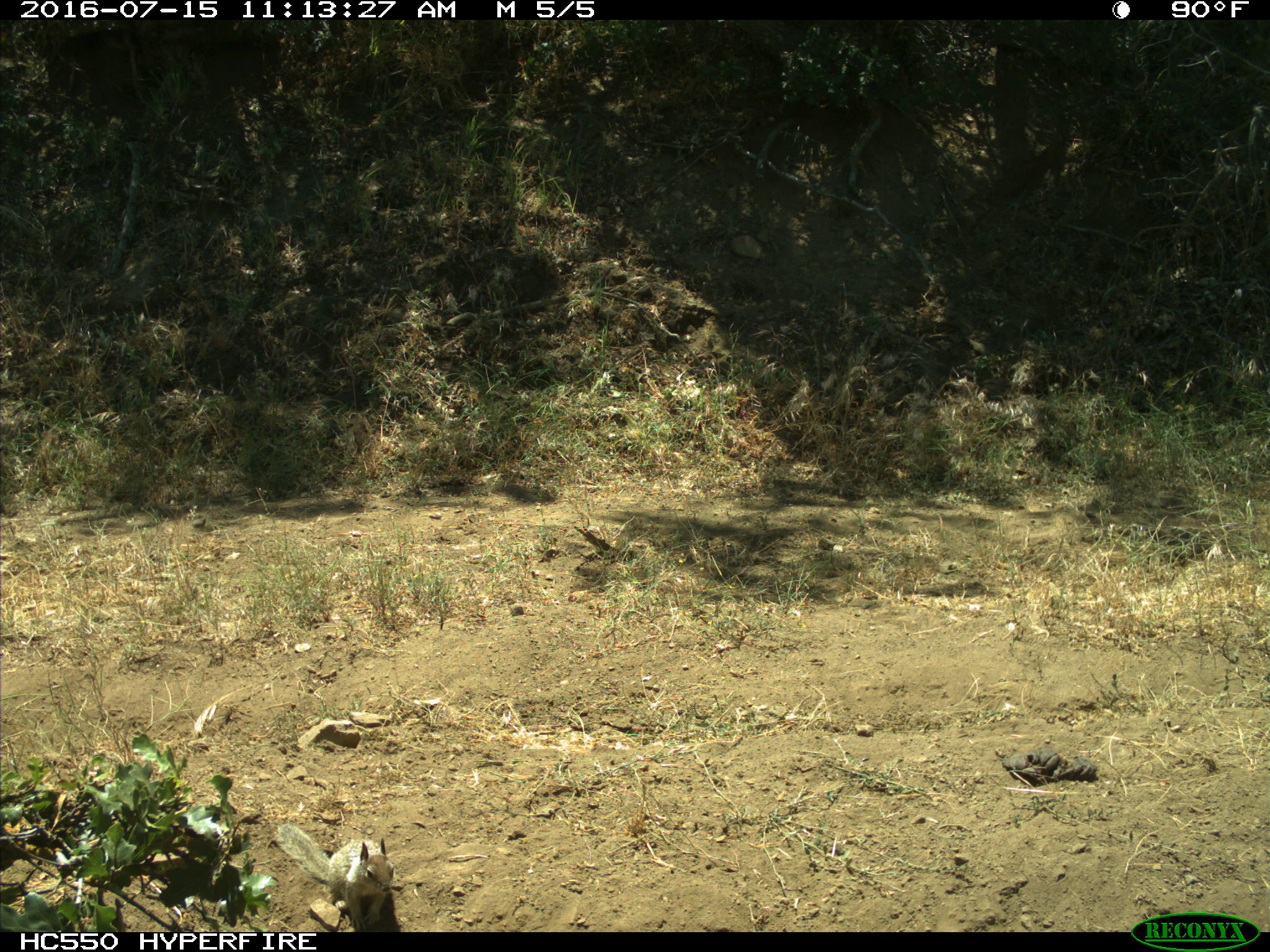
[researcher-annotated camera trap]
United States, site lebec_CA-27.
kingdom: Animalia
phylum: Chordata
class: Mammalia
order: Rodentia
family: Sciuridae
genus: Otospermophilus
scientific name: Otospermophilus beecheyi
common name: california ground squirrel